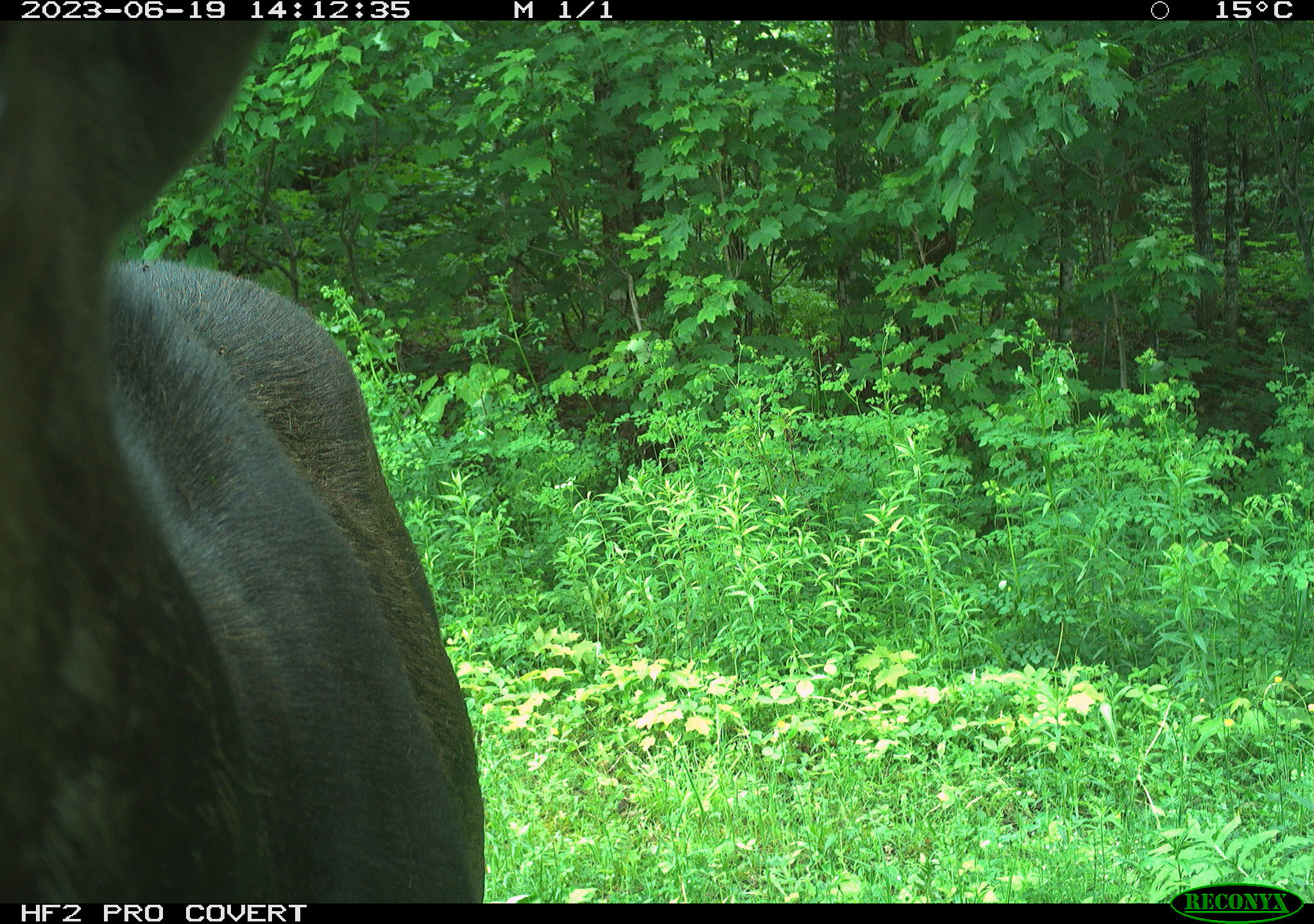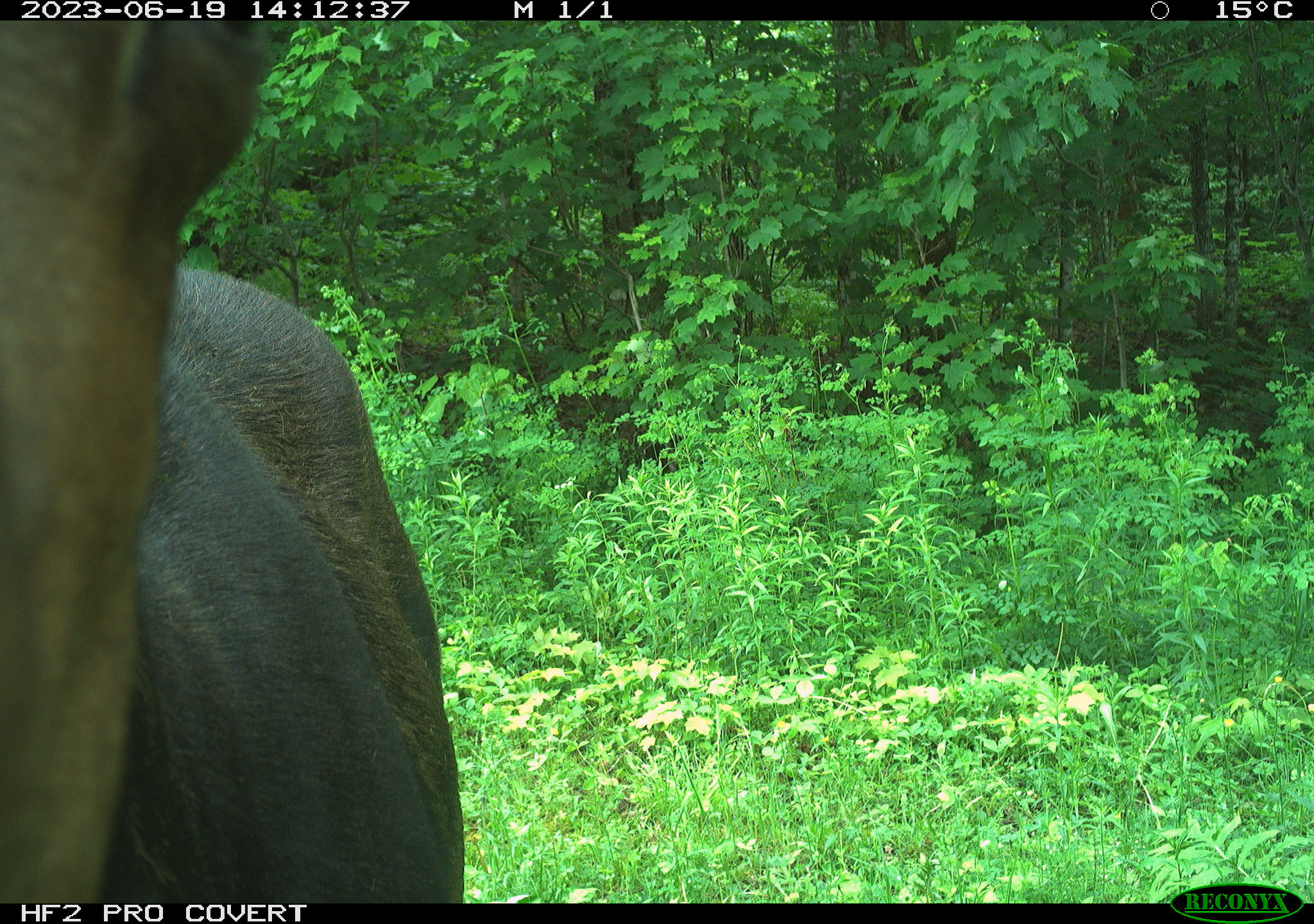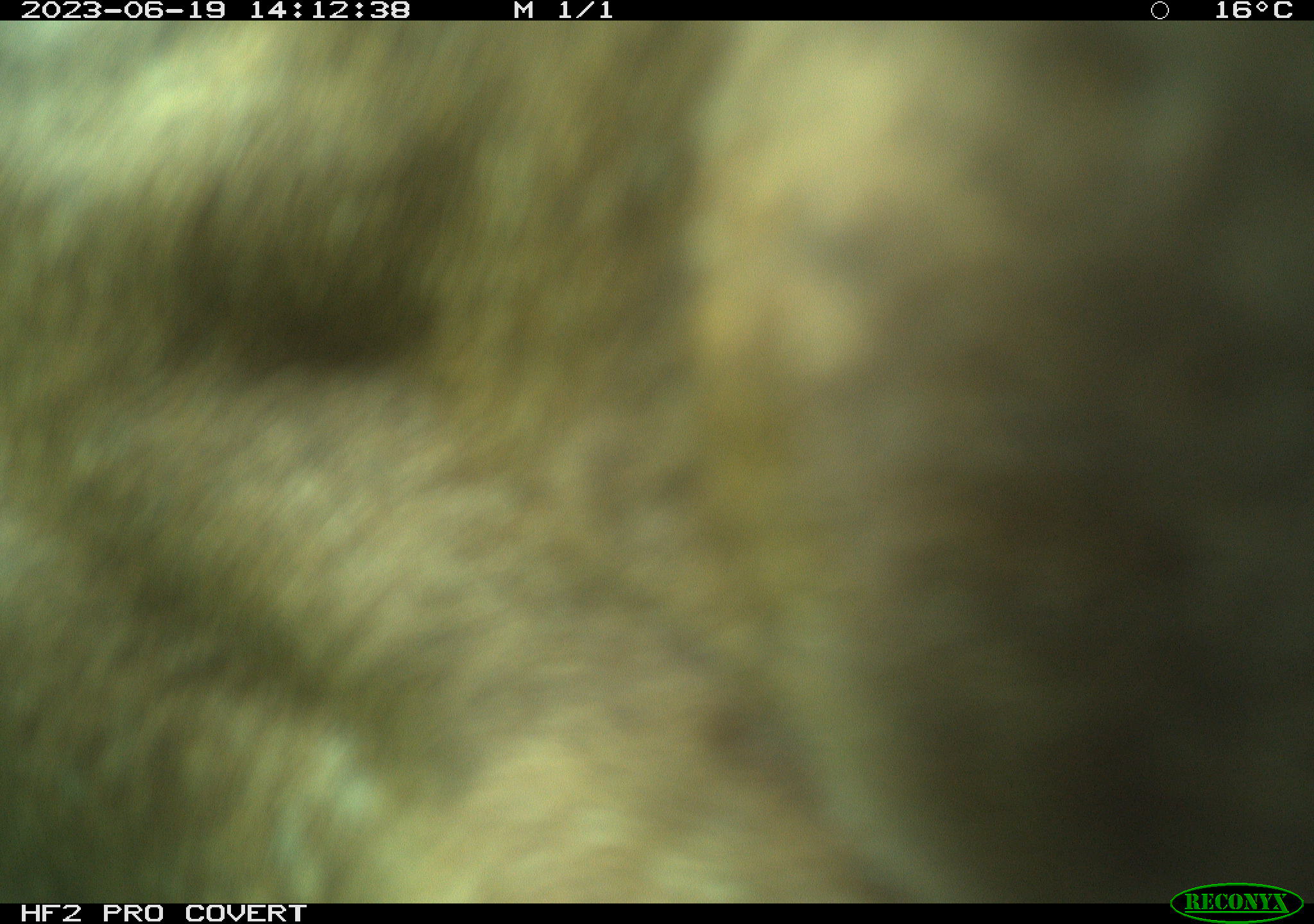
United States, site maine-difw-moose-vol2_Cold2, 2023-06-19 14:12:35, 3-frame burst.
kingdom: Animalia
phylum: Chordata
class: Mammalia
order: Artiodactyla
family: Cervidae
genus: Alces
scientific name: Alces alces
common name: moose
Moose (Alces alces).